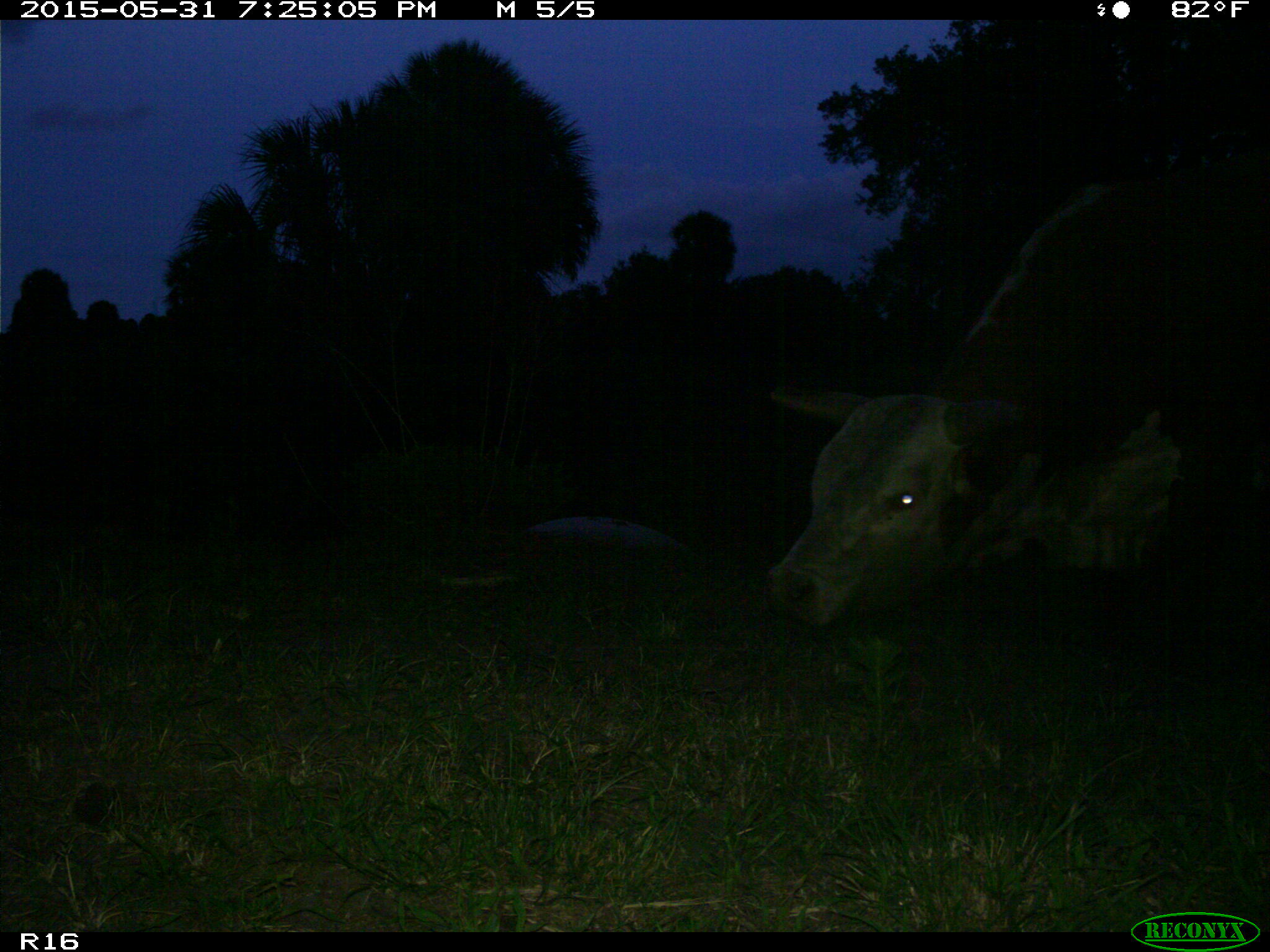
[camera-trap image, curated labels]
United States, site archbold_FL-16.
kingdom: Animalia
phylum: Chordata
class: Mammalia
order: Artiodactyla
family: Bovidae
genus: Bos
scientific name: Bos taurus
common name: domestic cow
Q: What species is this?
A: Bos taurus (domestic cow).